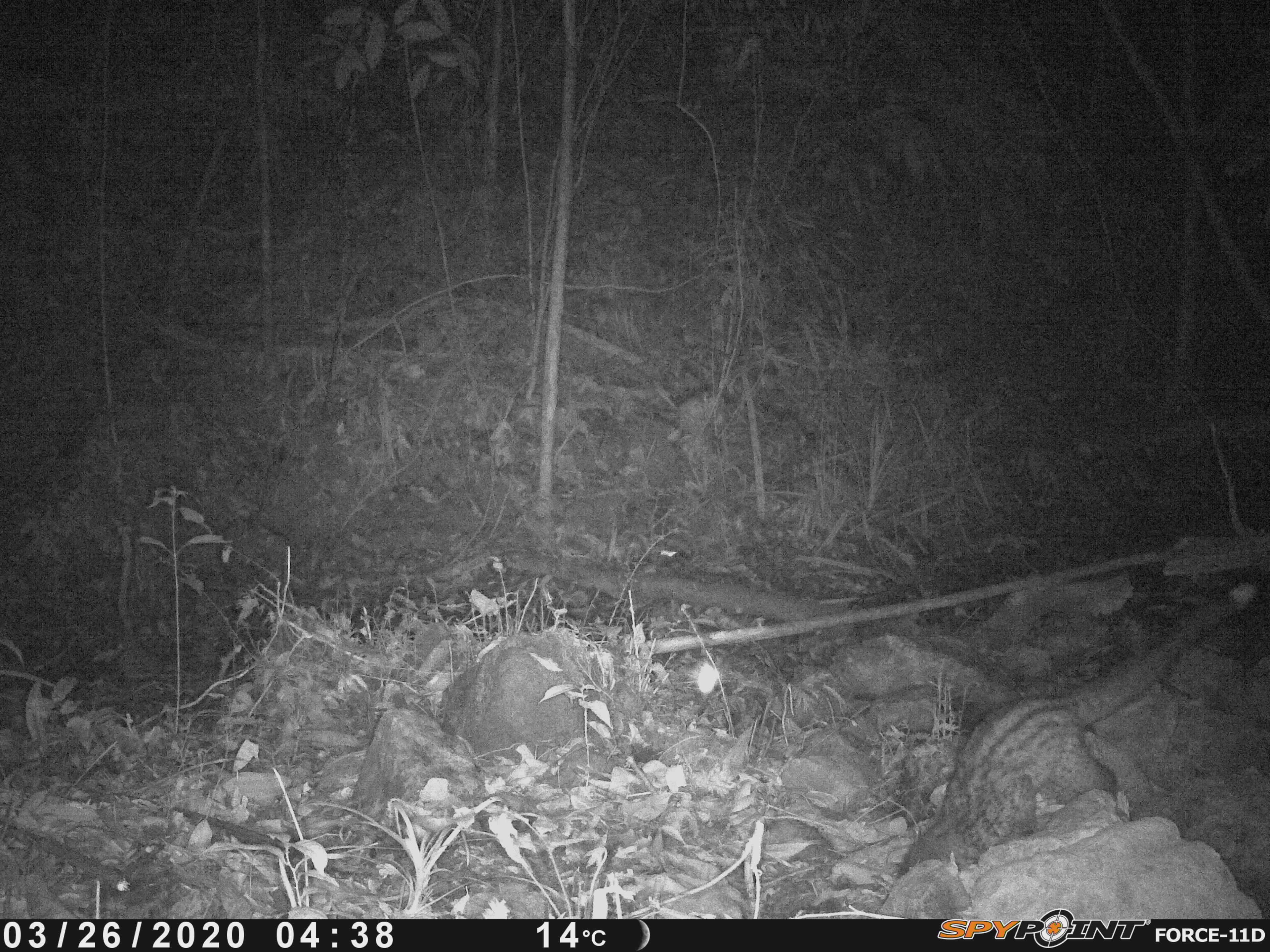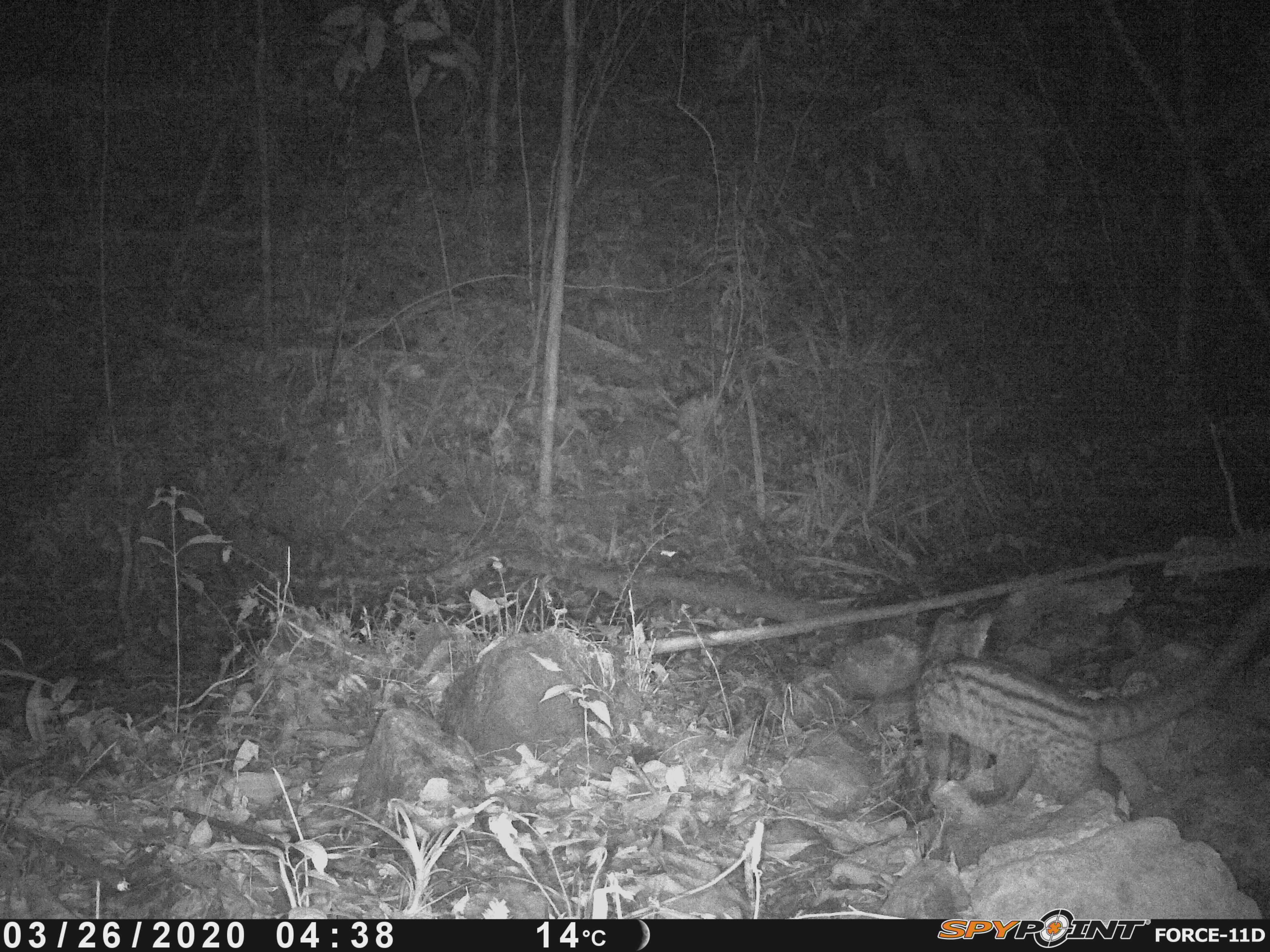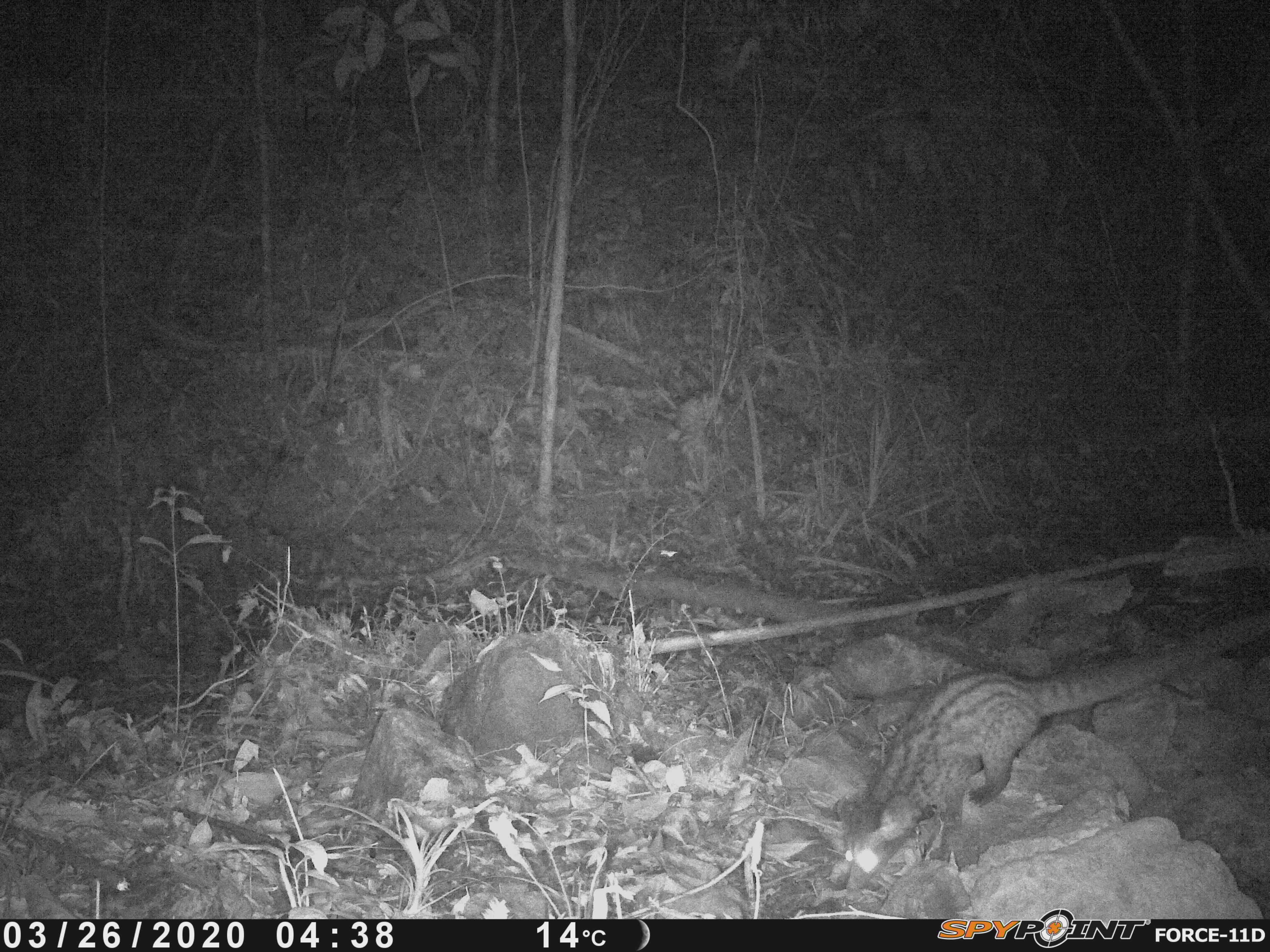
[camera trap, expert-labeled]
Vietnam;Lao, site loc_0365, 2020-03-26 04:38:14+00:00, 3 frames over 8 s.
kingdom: Animalia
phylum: Chordata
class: Mammalia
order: Carnivora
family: Viverridae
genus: Paradoxurus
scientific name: Paradoxurus hermaphroditus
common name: common palm civet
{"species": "common palm civet (Paradoxurus hermaphroditus)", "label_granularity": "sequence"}